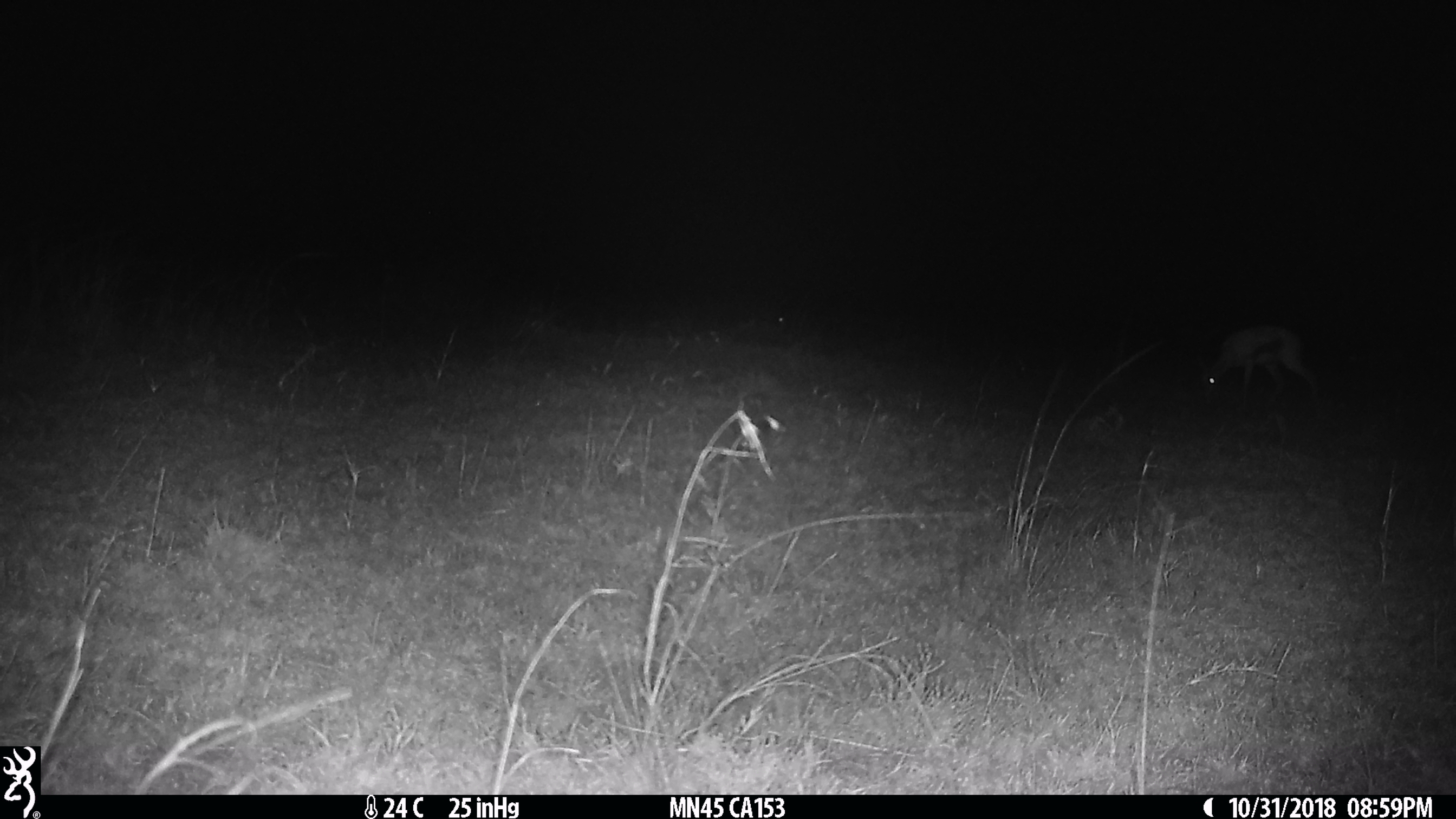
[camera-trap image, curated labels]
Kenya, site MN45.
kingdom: Animalia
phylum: Chordata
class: Mammalia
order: Artiodactyla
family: Bovidae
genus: Eudorcas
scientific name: Eudorcas thomsonii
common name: thomon's gazelle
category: gazelle thomsons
Gazelle thomsons (thomon's gazelle) (Eudorcas thomsonii).